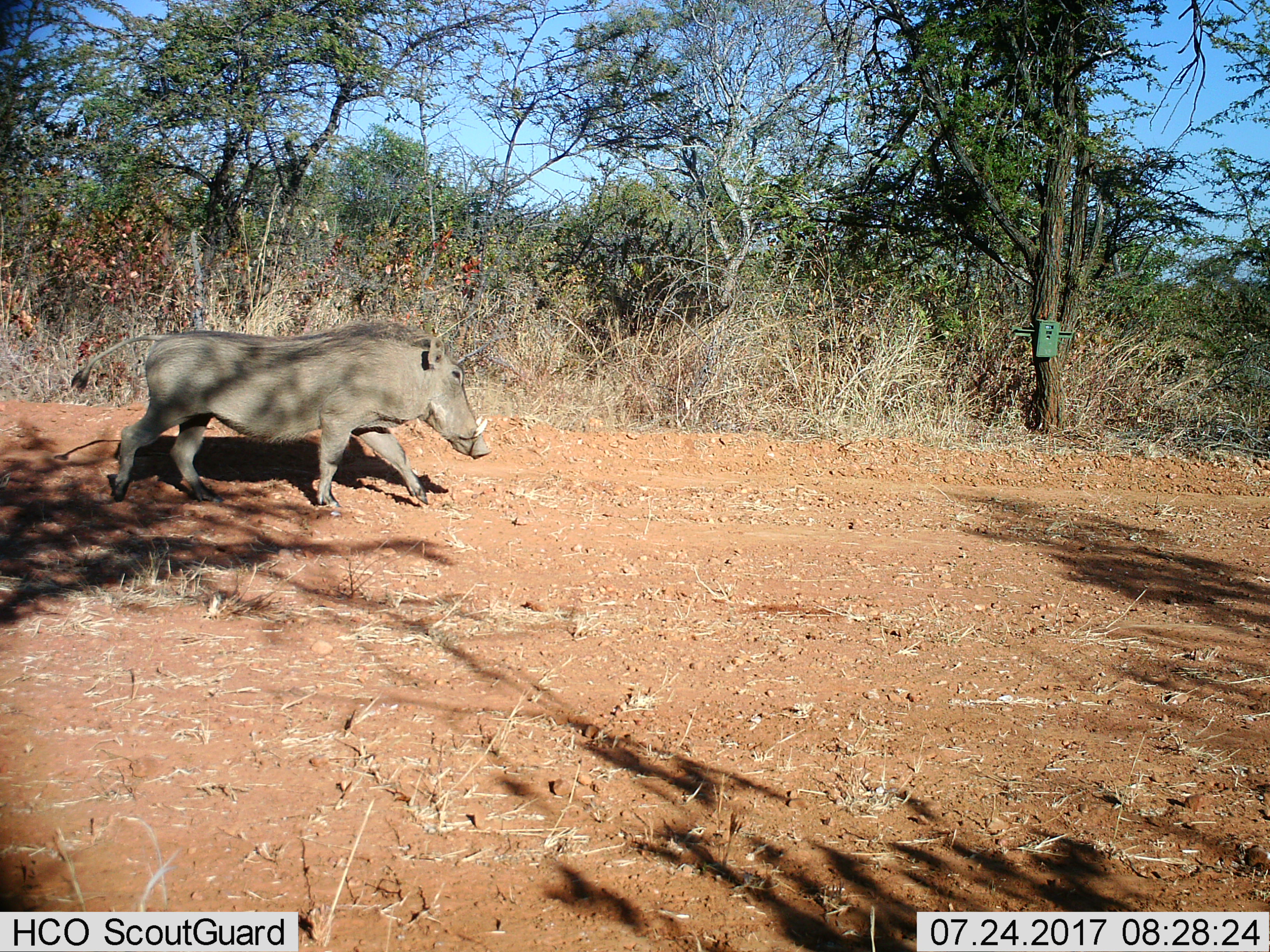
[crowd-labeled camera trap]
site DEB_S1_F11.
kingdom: Animalia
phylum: Chordata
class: Mammalia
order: Artiodactyla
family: Suidae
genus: Phacochoerus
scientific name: Phacochoerus africanus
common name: warthog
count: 1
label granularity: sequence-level